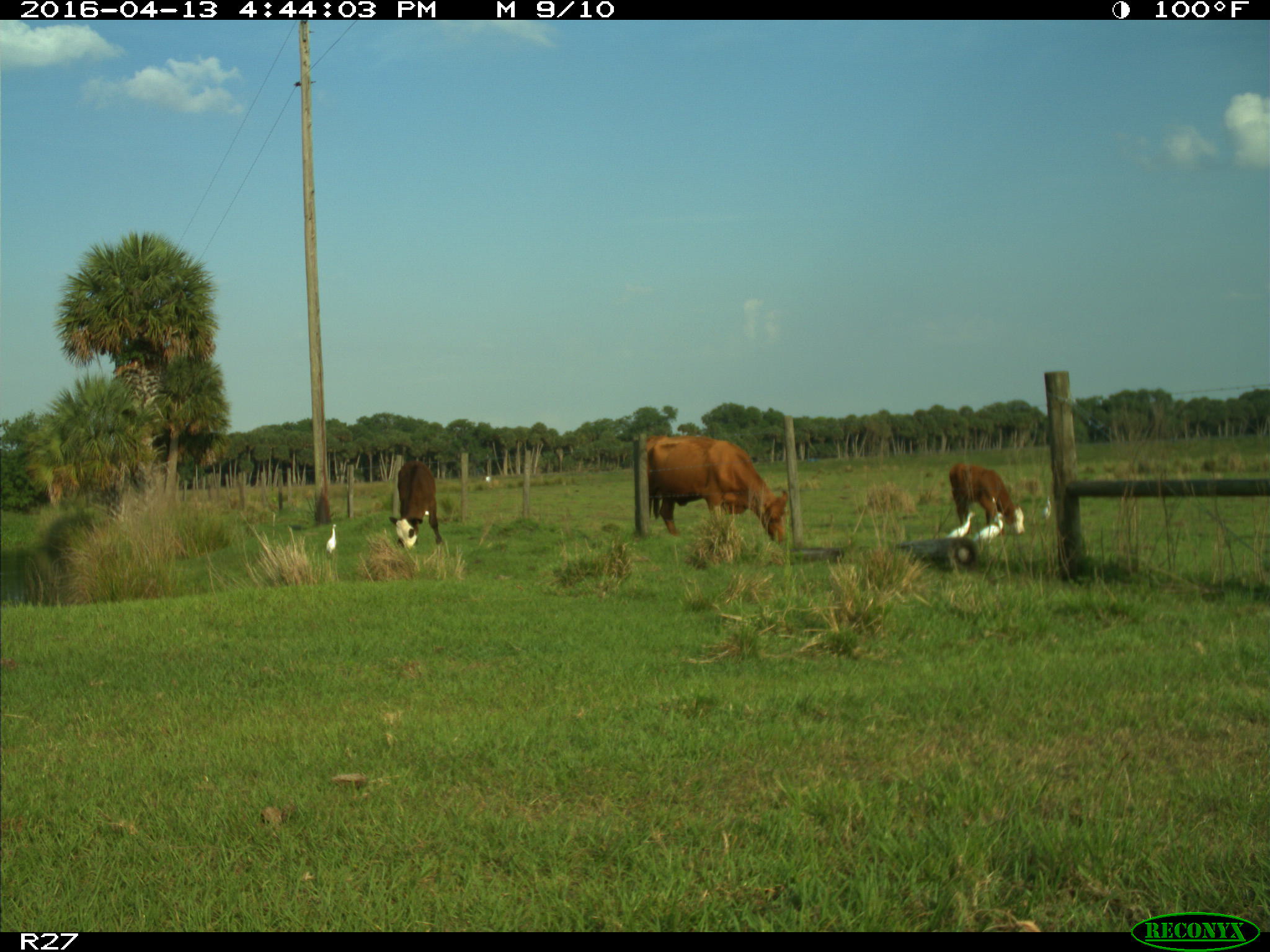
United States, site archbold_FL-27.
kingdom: Animalia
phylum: Chordata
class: Mammalia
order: Artiodactyla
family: Bovidae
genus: Bos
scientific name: Bos taurus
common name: domestic cow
Bos taurus (domestic cow).